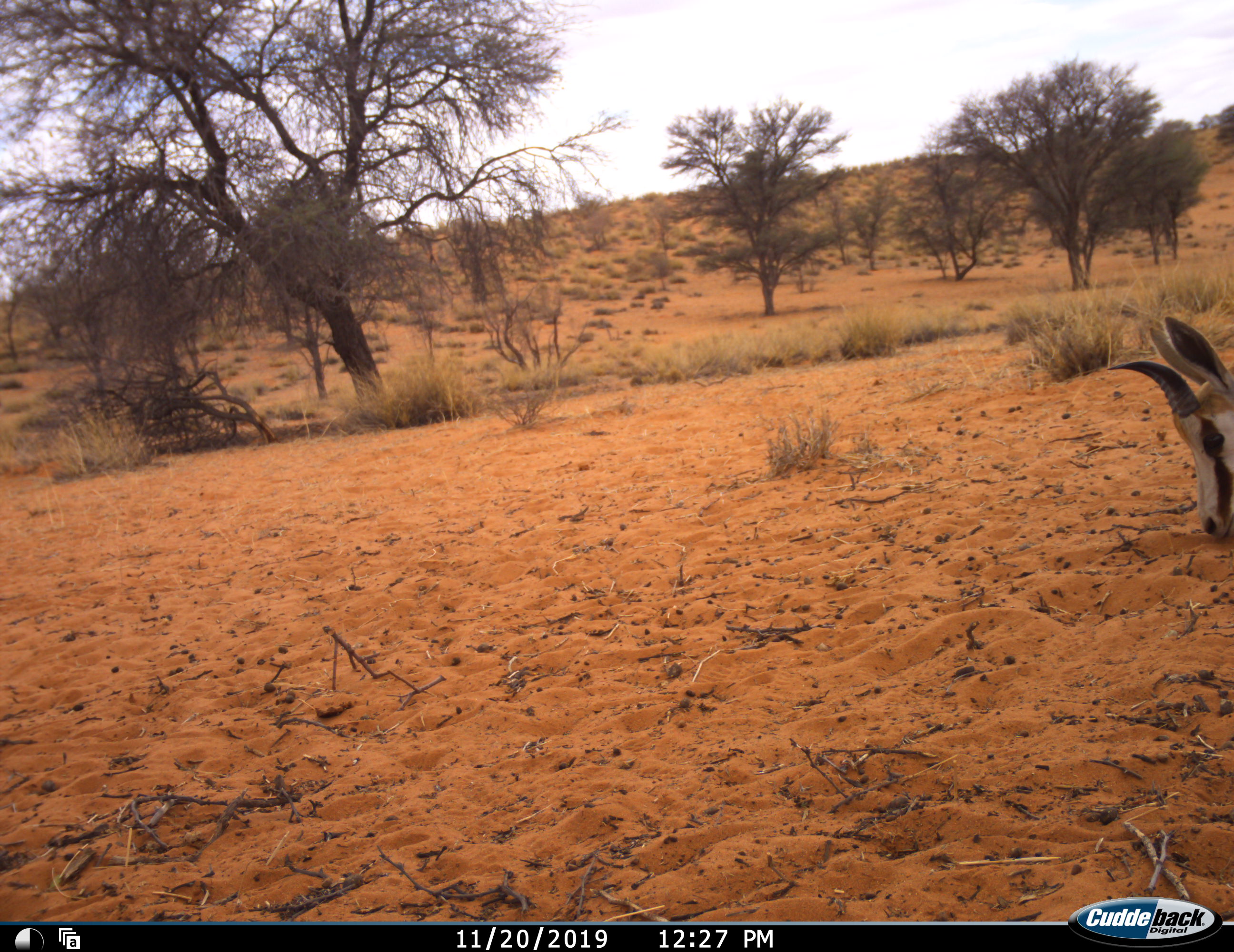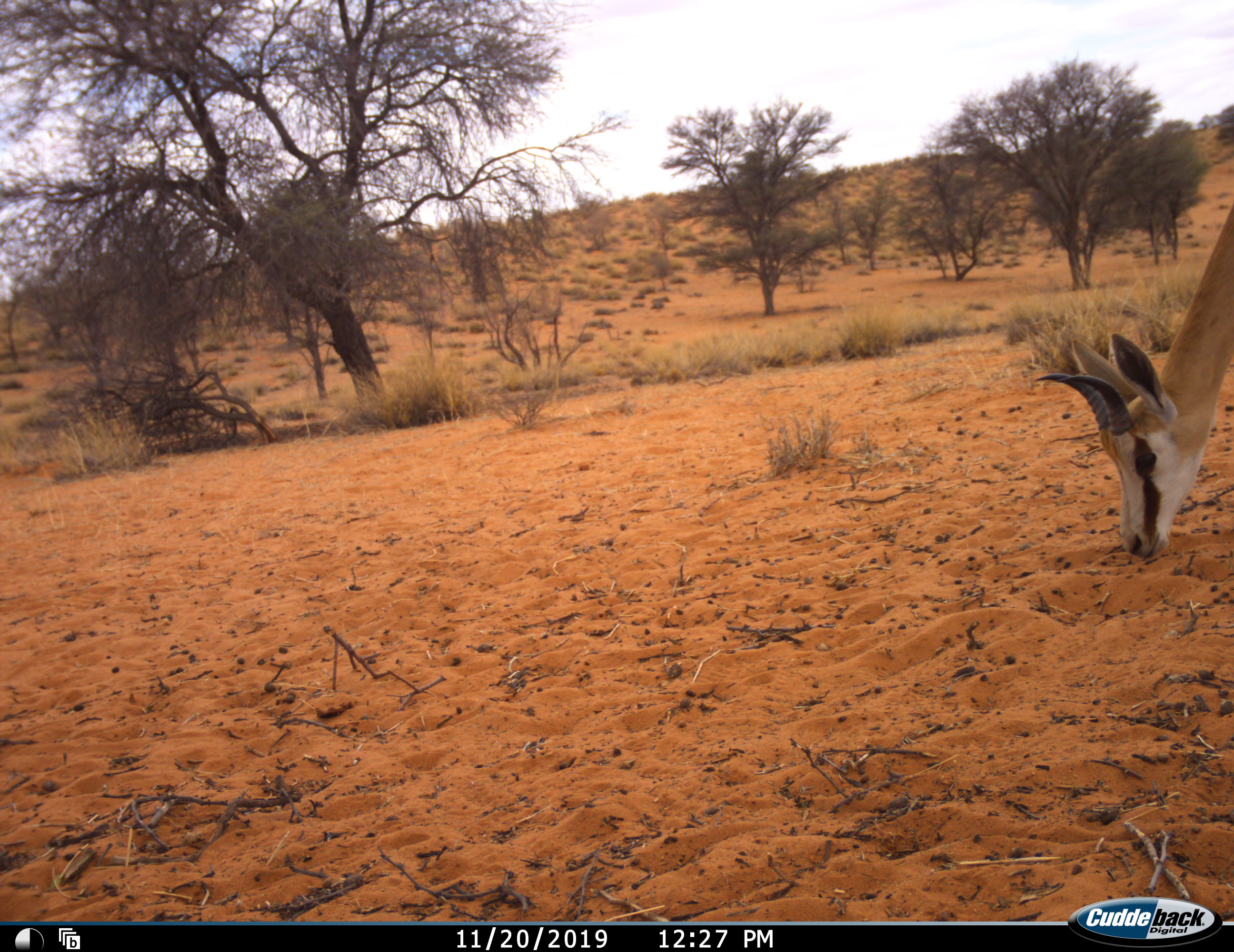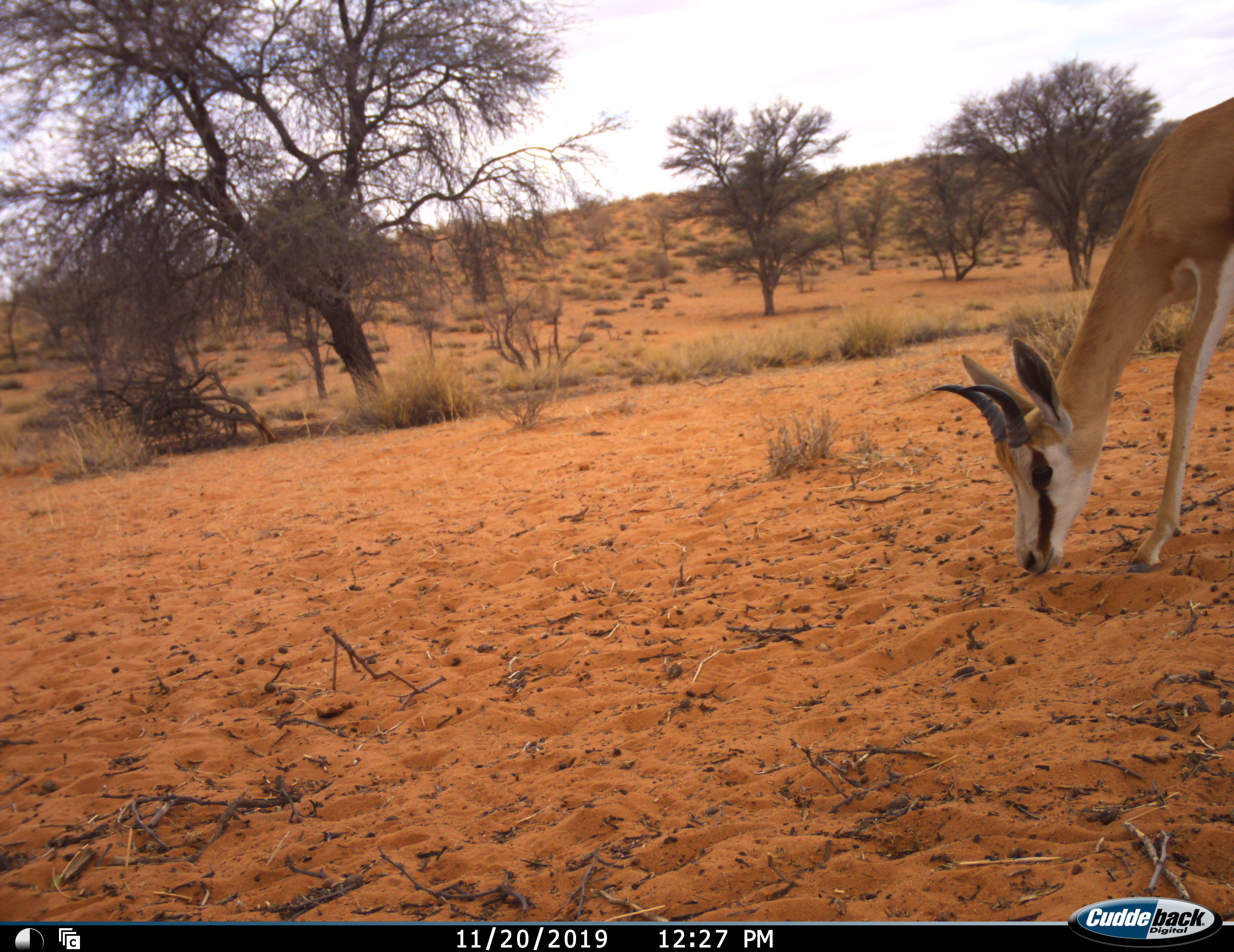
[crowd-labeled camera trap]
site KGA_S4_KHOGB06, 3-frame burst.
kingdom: Animalia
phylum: Chordata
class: Mammalia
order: Artiodactyla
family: Bovidae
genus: Antidorcas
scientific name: Antidorcas marsupialis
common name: springbok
Springbok (Antidorcas marsupialis), count 1. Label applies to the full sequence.